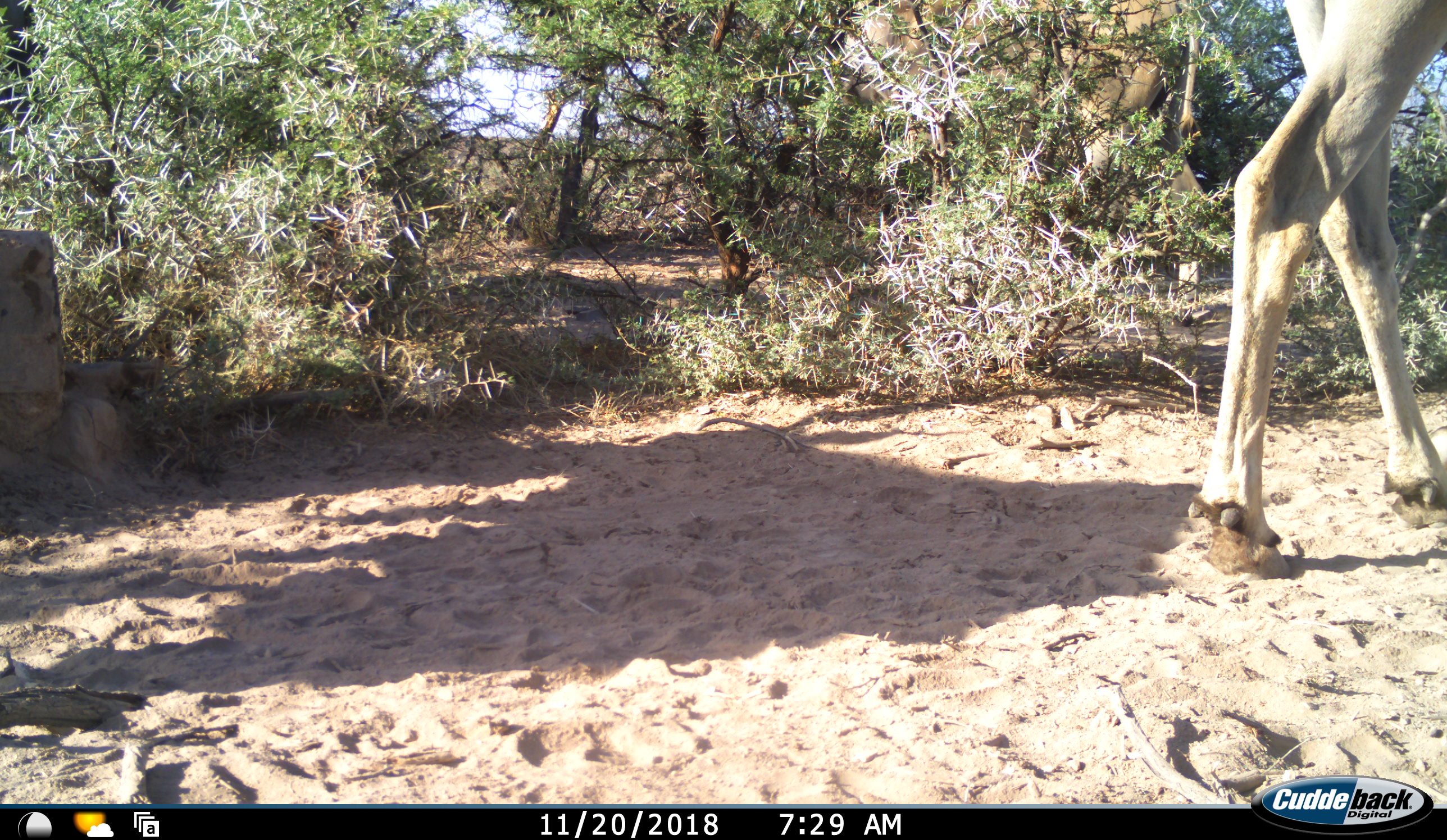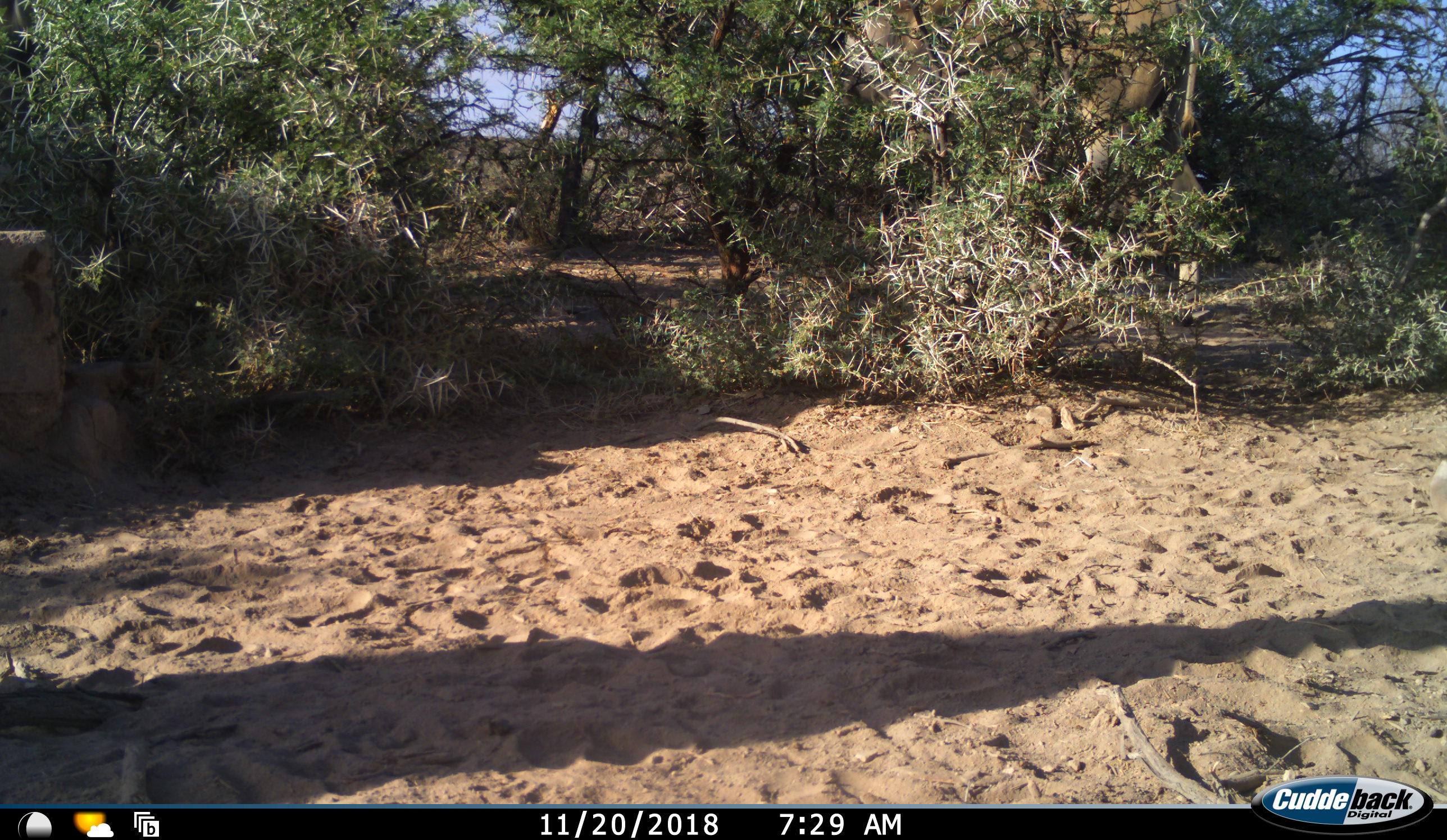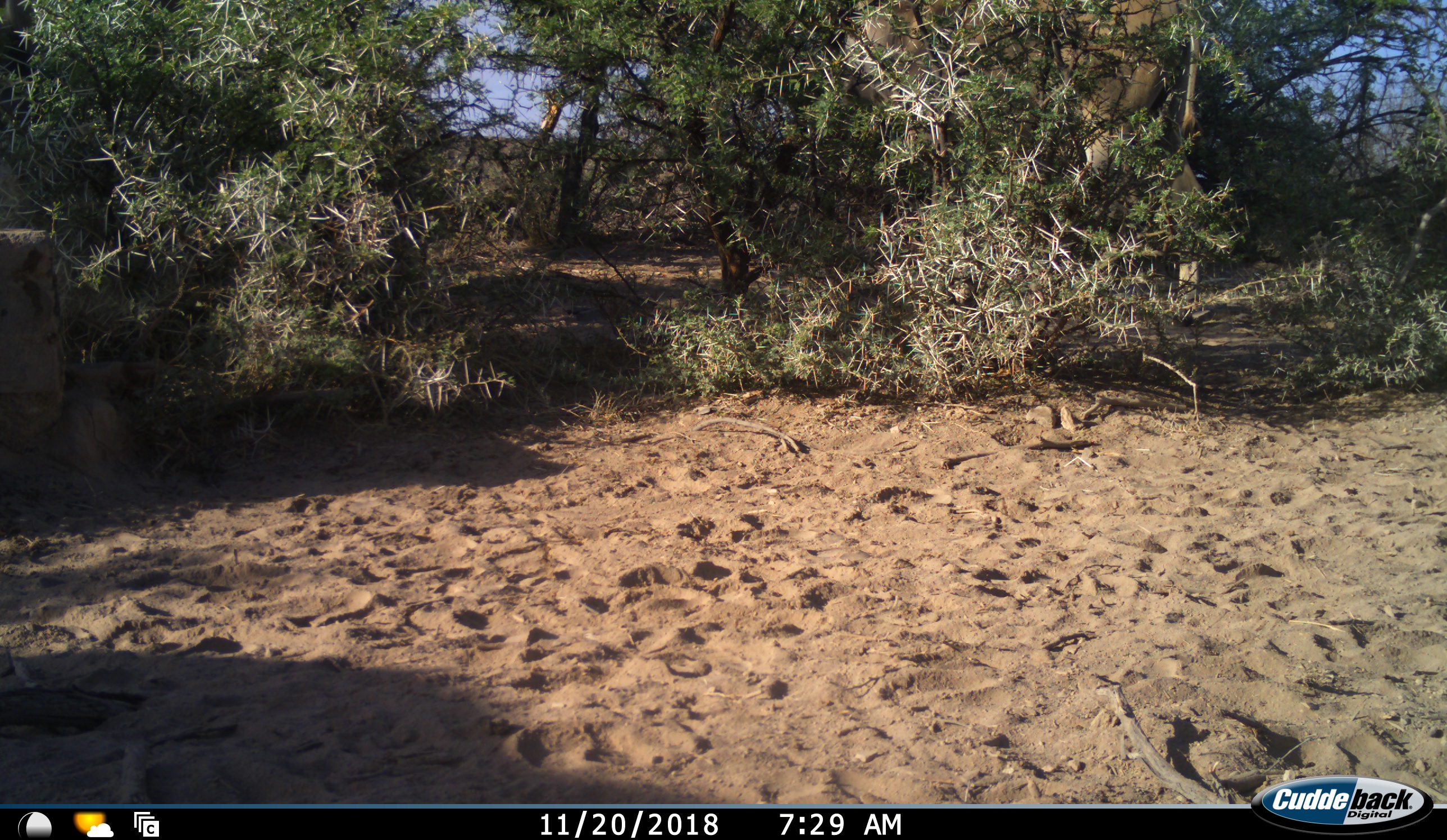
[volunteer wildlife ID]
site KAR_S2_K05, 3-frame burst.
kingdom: Animalia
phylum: Chordata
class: Mammalia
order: Artiodactyla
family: Bovidae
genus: Tragelaphus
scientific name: Tragelaphus oryx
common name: eland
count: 2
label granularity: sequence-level